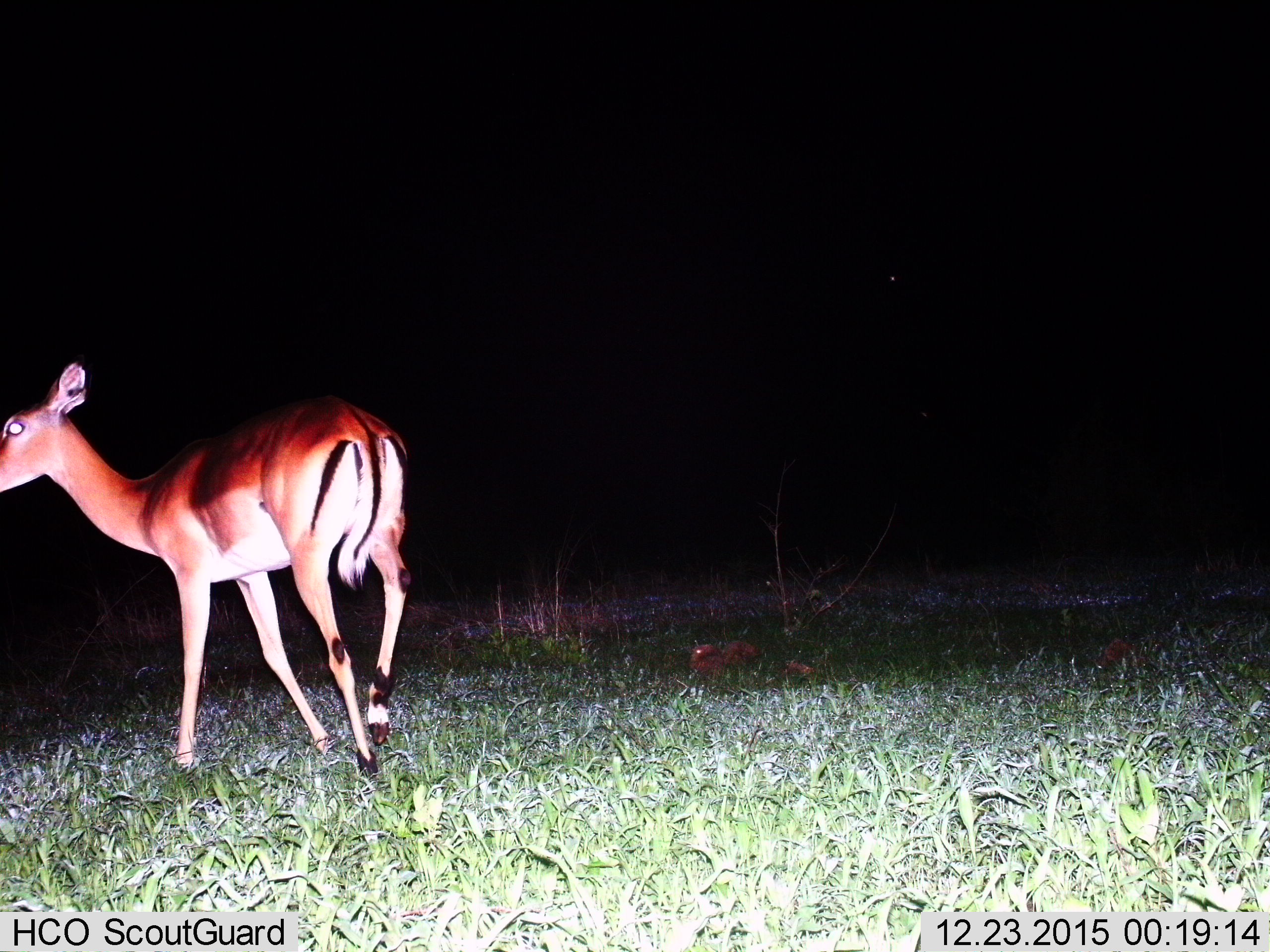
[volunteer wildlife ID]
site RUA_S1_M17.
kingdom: Animalia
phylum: Chordata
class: Mammalia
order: Artiodactyla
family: Bovidae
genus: Aepyceros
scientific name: Aepyceros melampus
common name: impala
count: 1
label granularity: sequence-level